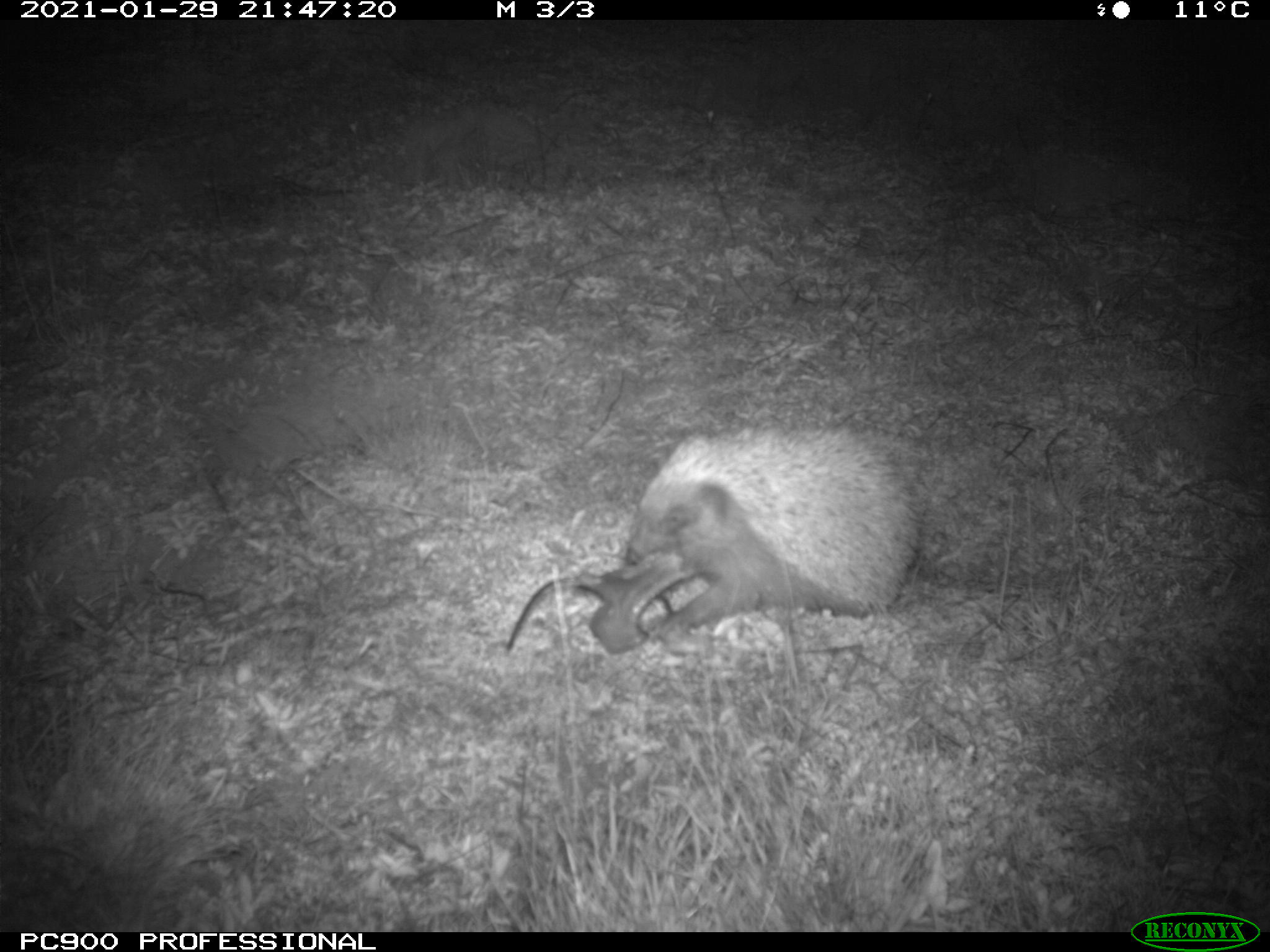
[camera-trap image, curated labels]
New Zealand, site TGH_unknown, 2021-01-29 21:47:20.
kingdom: Animalia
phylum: Chordata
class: Mammalia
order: Eulipotyphla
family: Erinaceidae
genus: Erinaceus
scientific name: Erinaceus europaeus europaeus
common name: european hedgehog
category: hedgehog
Hedgehog (european hedgehog) (Erinaceus europaeus europaeus).